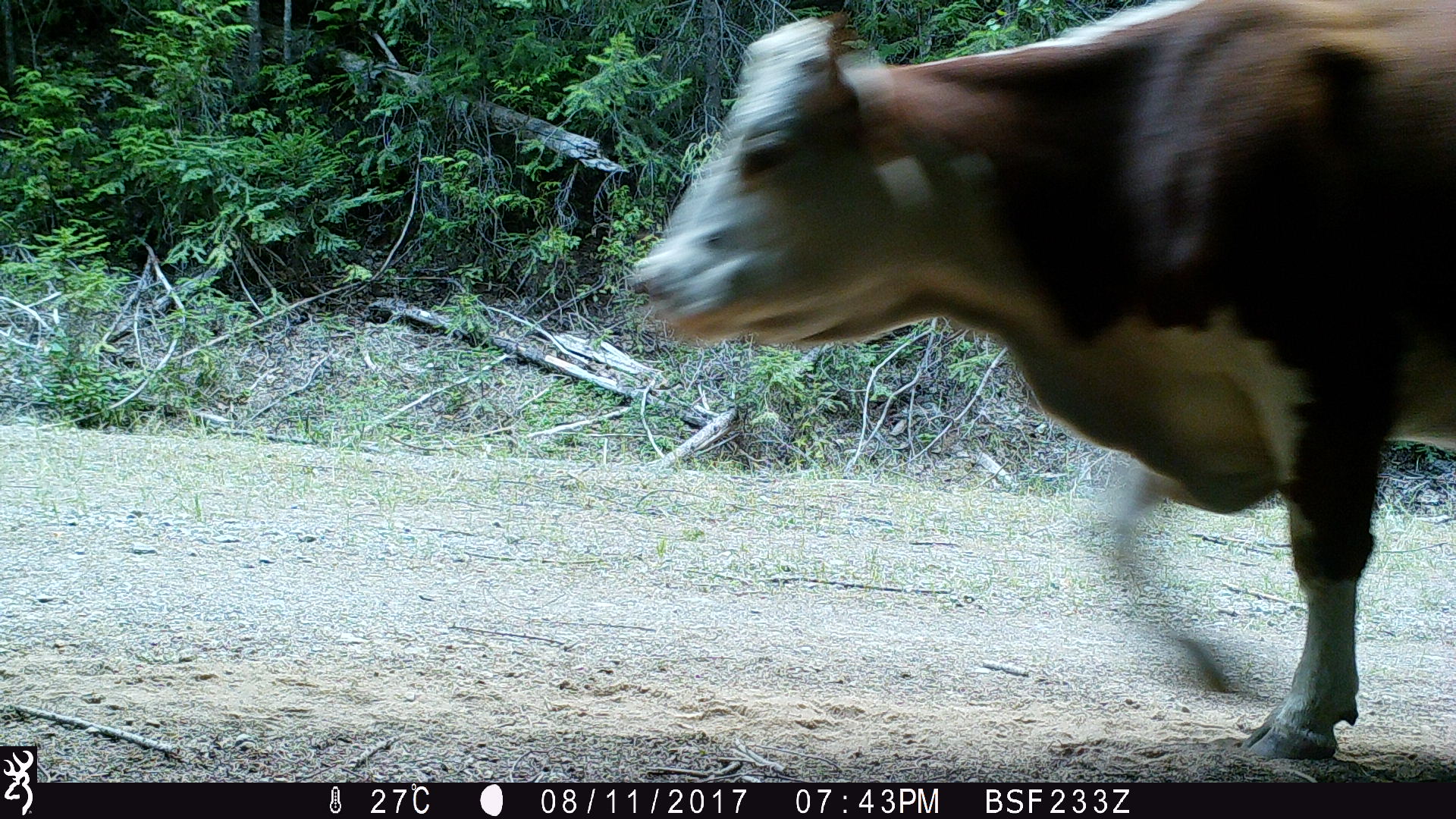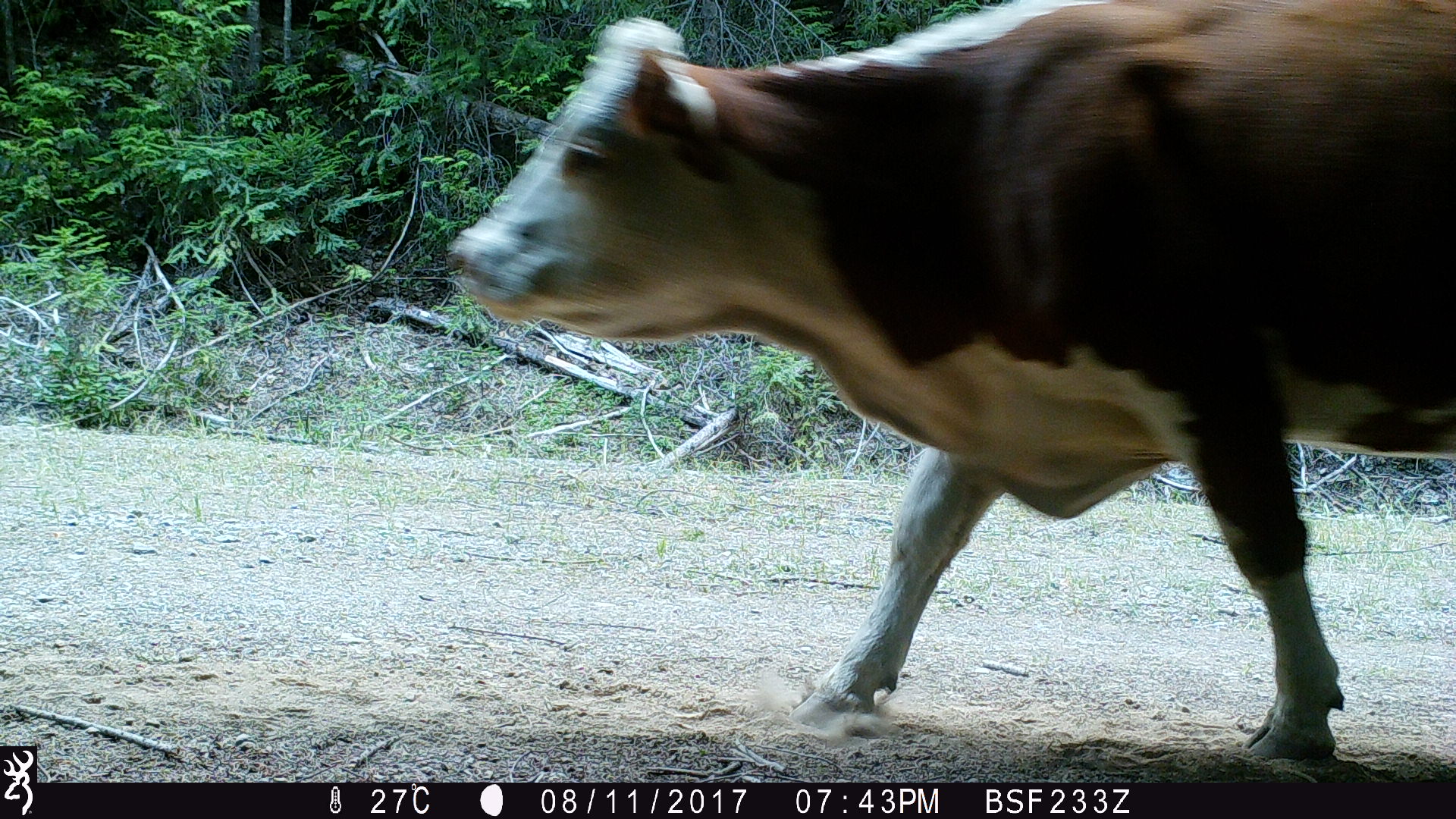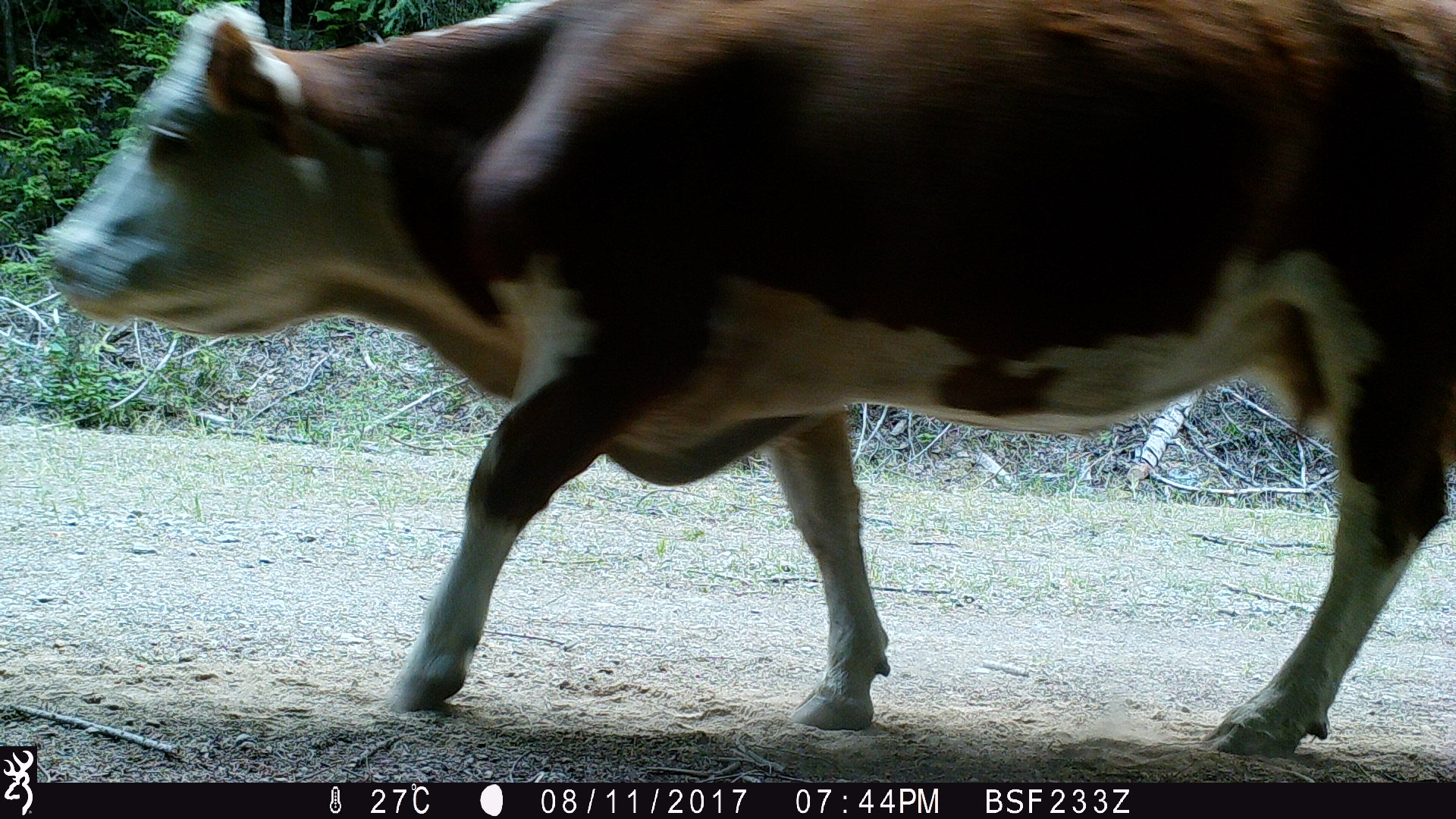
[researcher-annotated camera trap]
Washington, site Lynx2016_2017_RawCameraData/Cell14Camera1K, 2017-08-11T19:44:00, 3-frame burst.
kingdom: Animalia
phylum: Chordata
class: Mammalia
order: Artiodactyla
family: Bovidae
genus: Bos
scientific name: Bos taurus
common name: domestic cattle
Domestic cattle (Bos taurus). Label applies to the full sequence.